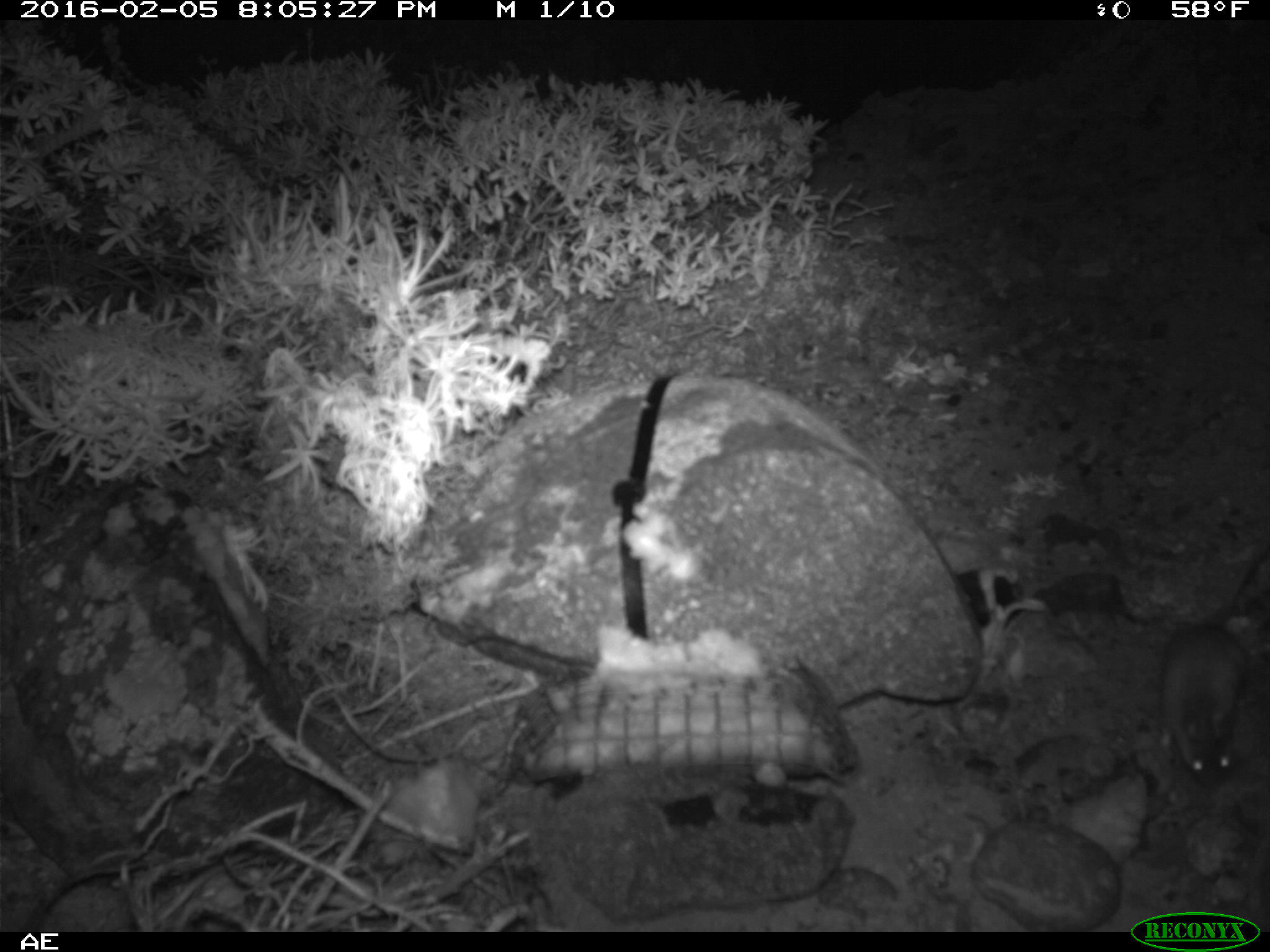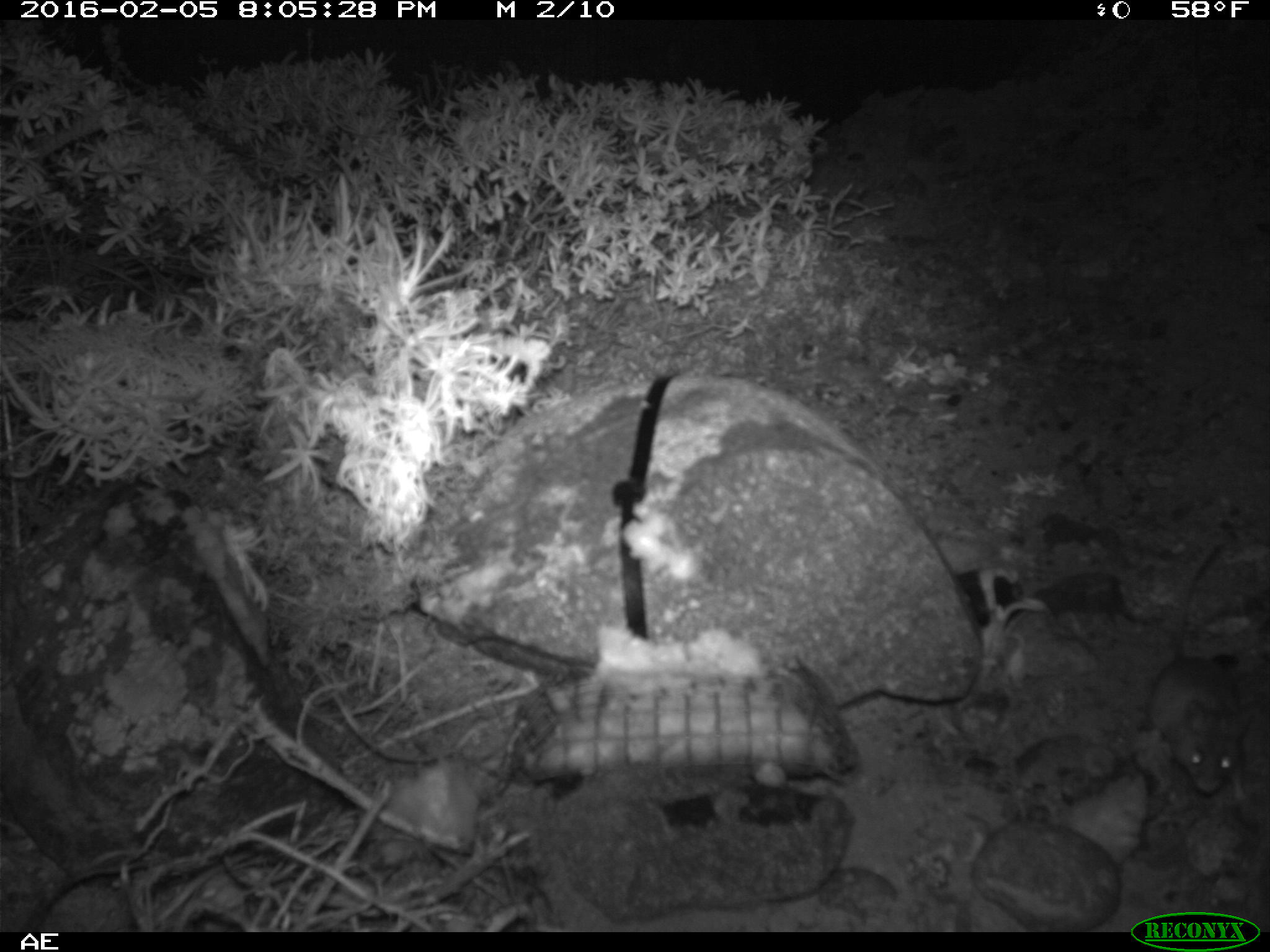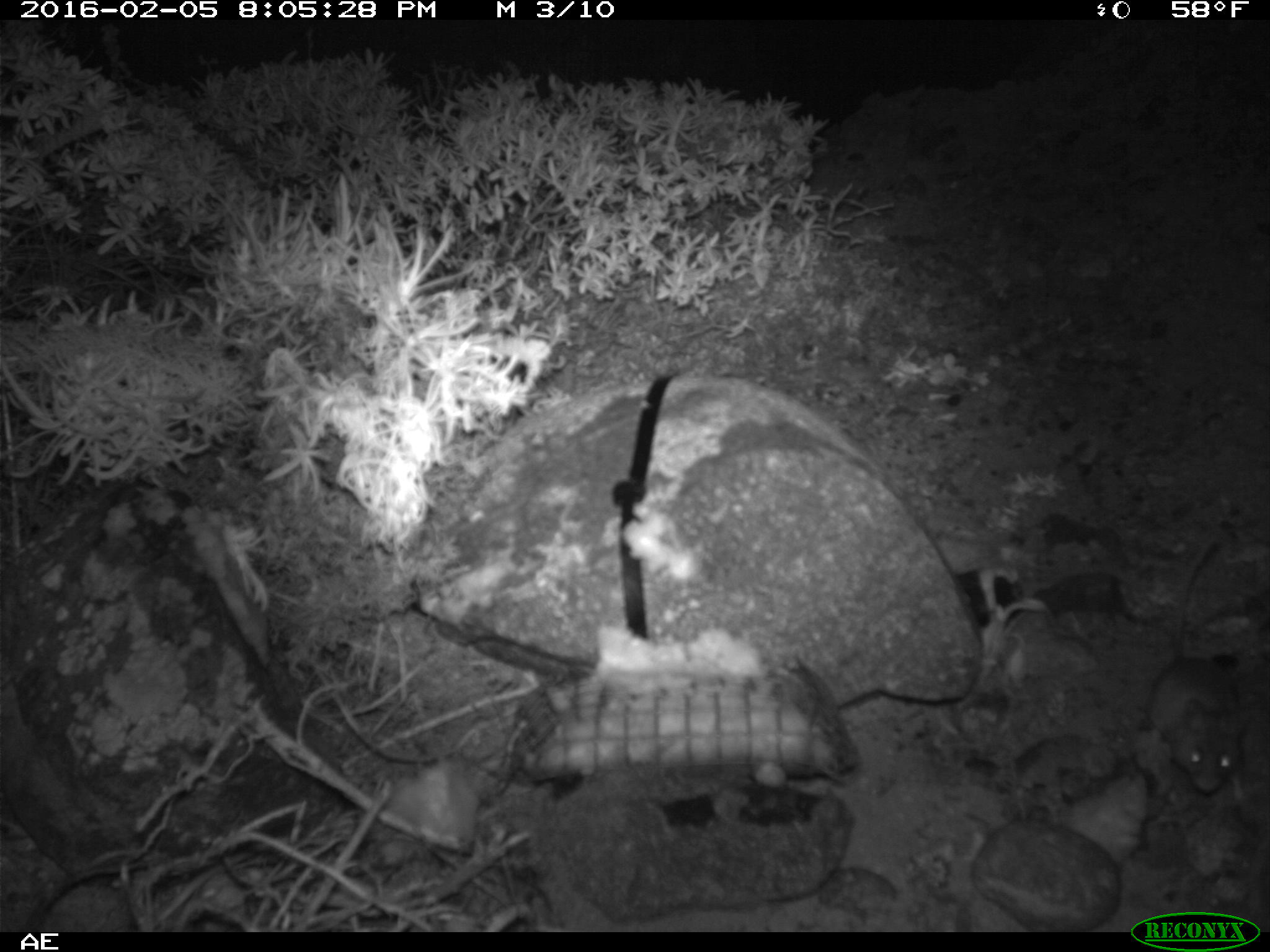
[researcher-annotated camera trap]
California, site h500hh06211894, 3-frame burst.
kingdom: Animalia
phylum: Chordata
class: Mammalia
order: Rodentia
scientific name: Rodentia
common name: rodent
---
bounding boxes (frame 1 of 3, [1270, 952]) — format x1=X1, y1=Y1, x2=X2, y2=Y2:
rodent: x1=1160, y1=555, x2=1269, y2=787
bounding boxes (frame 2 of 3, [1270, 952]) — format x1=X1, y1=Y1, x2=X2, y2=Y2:
rodent: x1=1146, y1=542, x2=1247, y2=801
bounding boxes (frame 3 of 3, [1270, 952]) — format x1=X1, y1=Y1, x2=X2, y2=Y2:
rodent: x1=1148, y1=537, x2=1248, y2=799